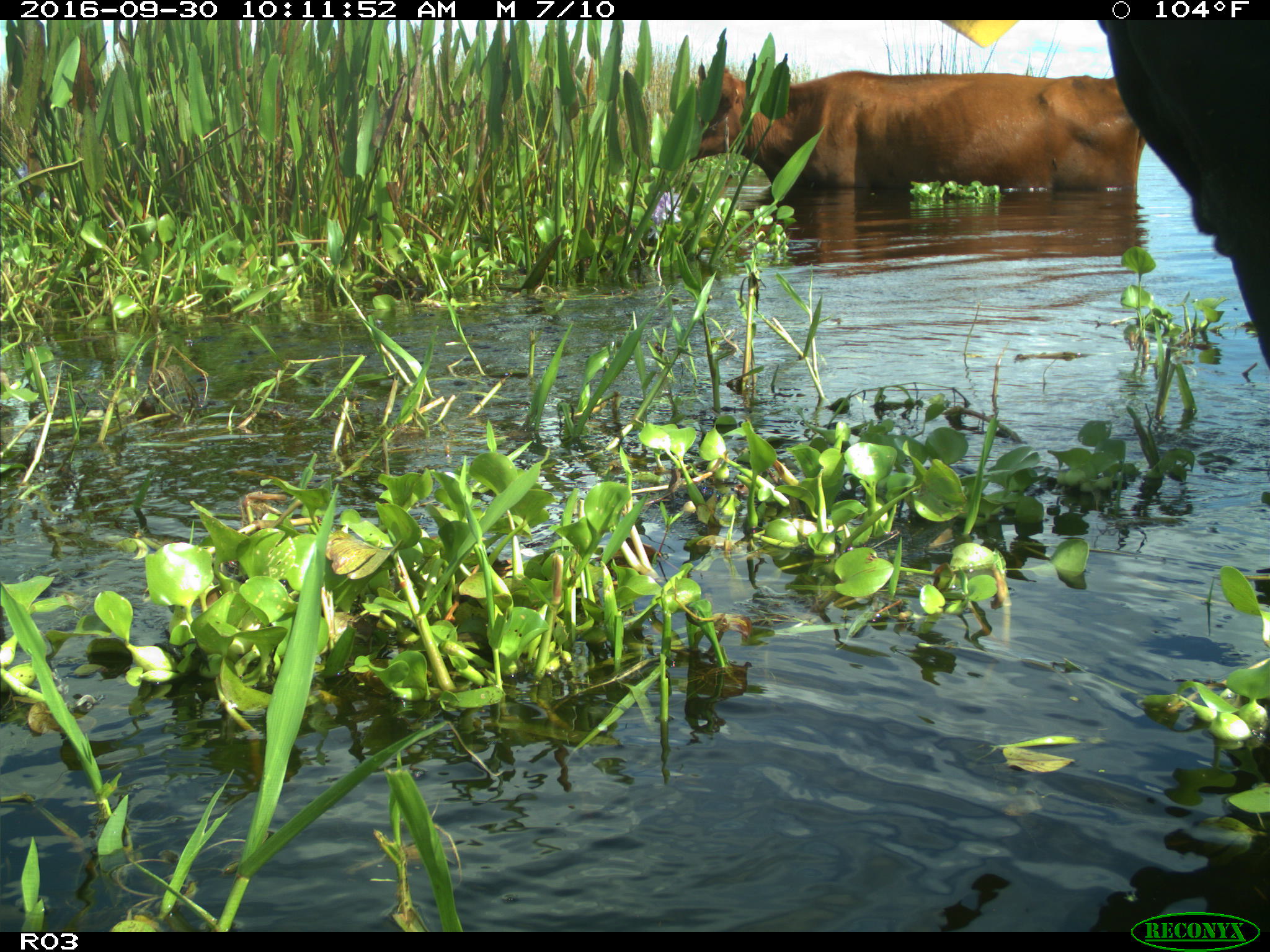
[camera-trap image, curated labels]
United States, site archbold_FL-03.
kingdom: Animalia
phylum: Chordata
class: Mammalia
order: Artiodactyla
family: Bovidae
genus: Bos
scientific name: Bos taurus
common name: domestic cow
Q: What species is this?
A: Bos taurus (domestic cow).